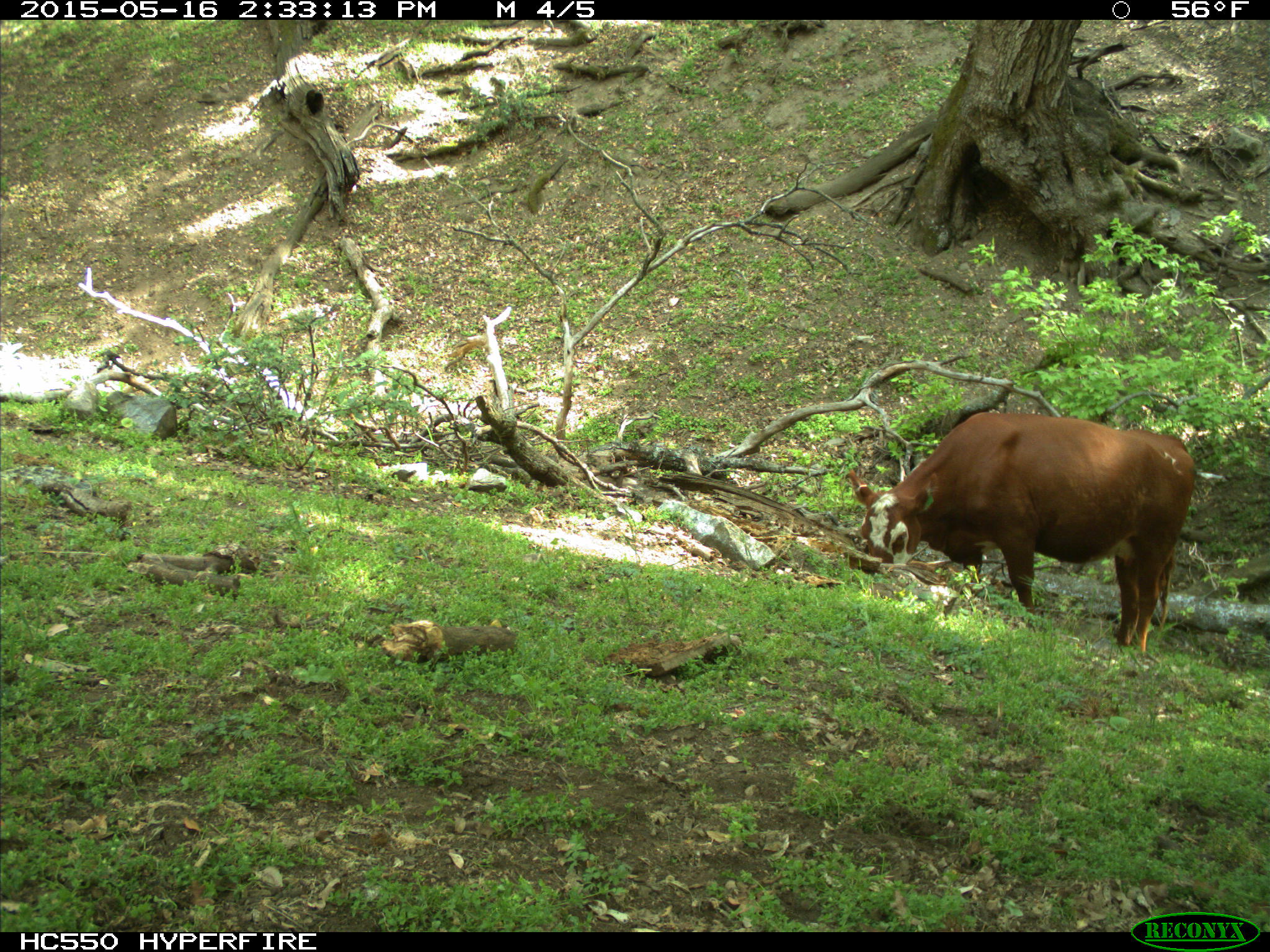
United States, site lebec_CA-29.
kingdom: Animalia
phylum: Chordata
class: Mammalia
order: Artiodactyla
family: Bovidae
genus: Bos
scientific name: Bos taurus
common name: domestic cow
Bos taurus (domestic cow).